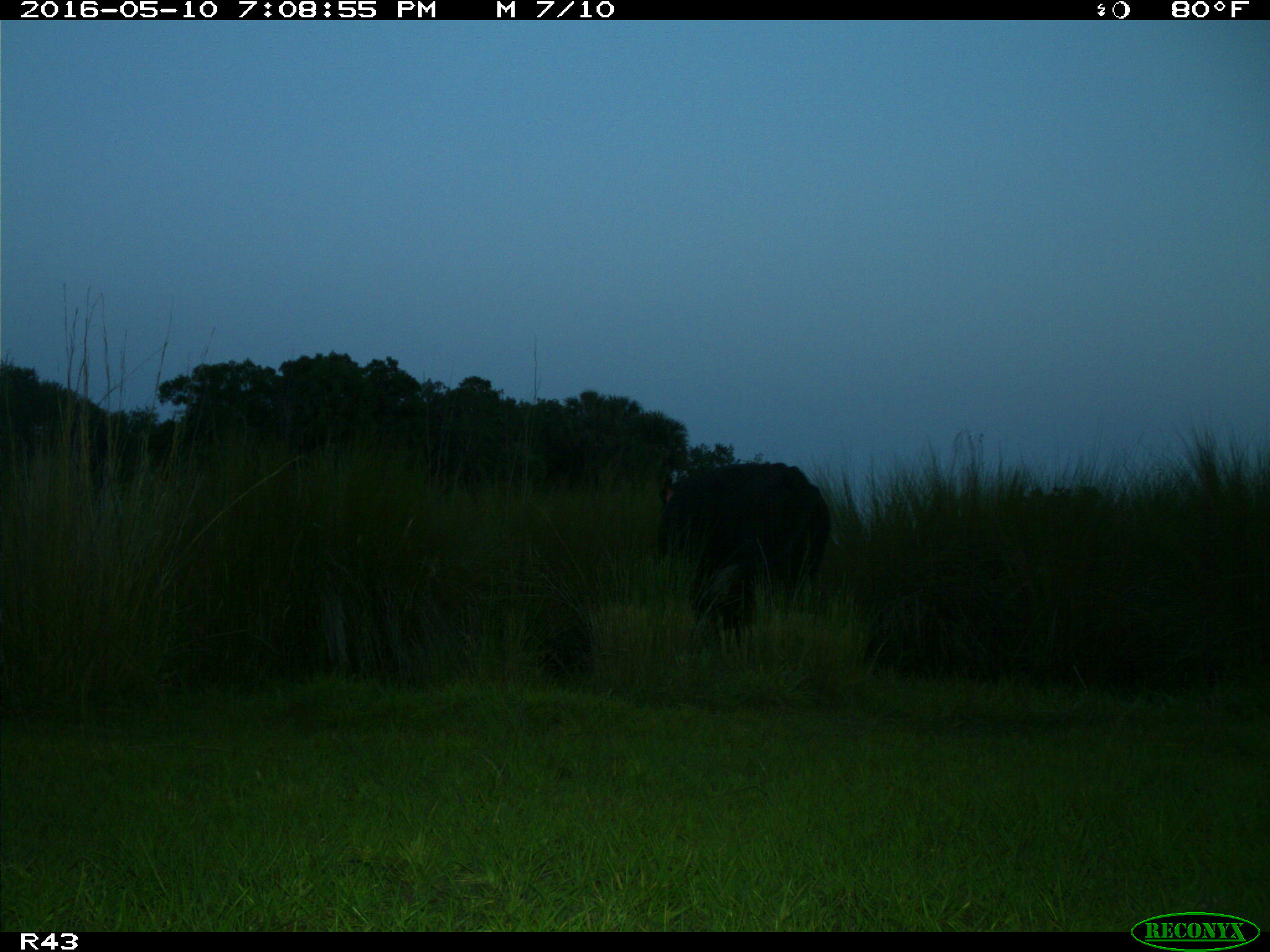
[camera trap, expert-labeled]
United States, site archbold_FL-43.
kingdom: Animalia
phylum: Chordata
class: Mammalia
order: Artiodactyla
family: Bovidae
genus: Bos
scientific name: Bos taurus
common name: domestic cow